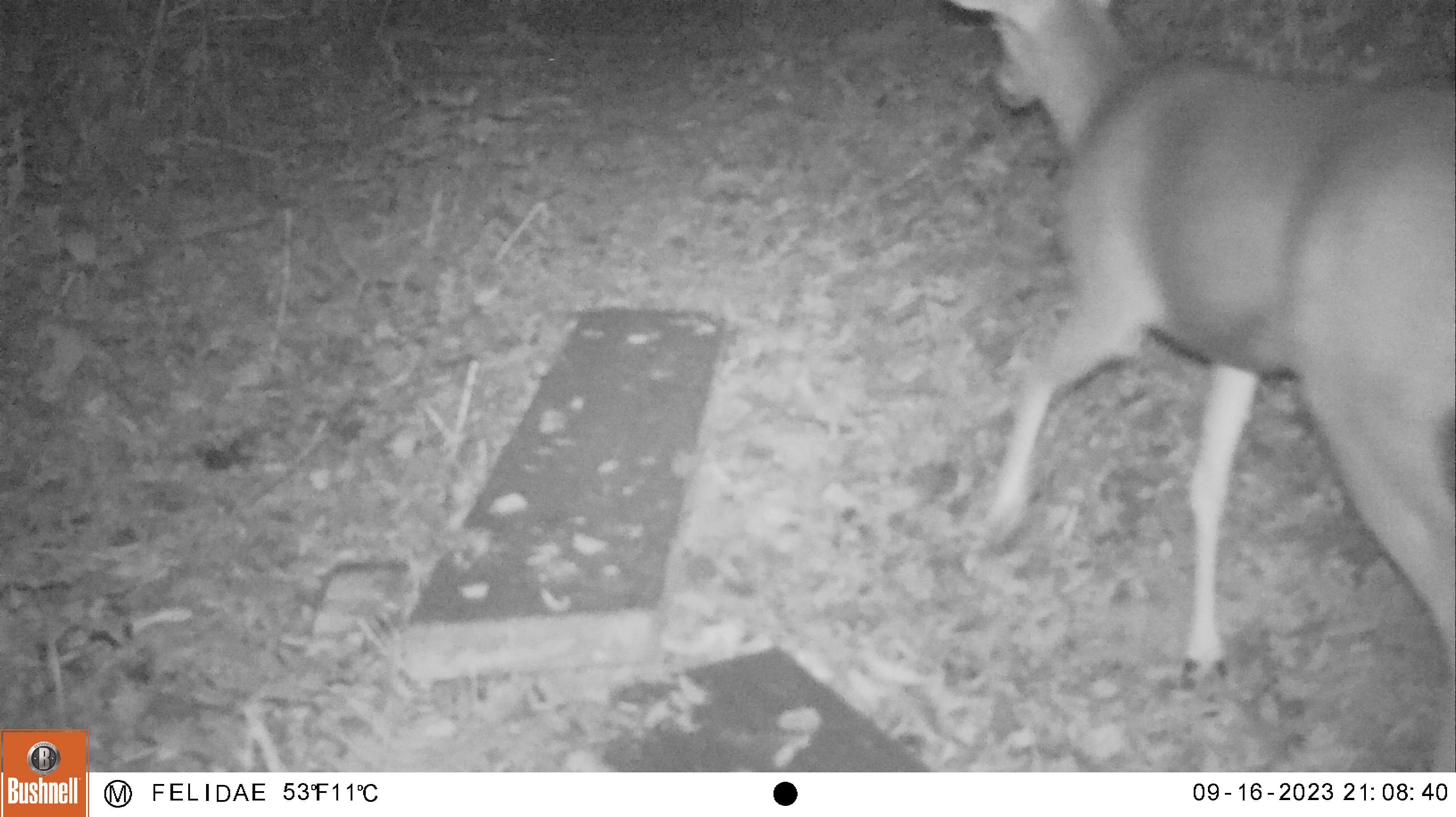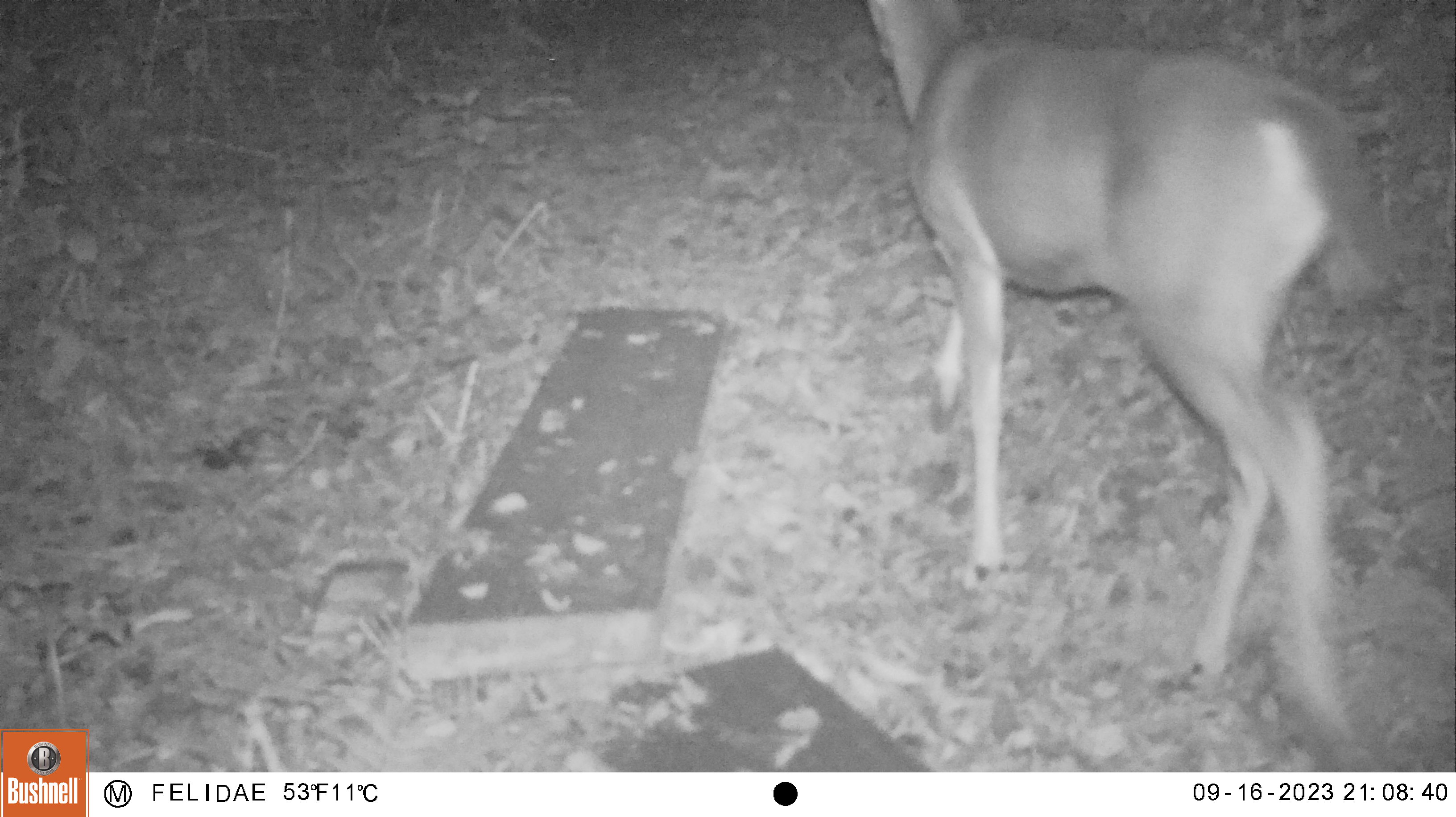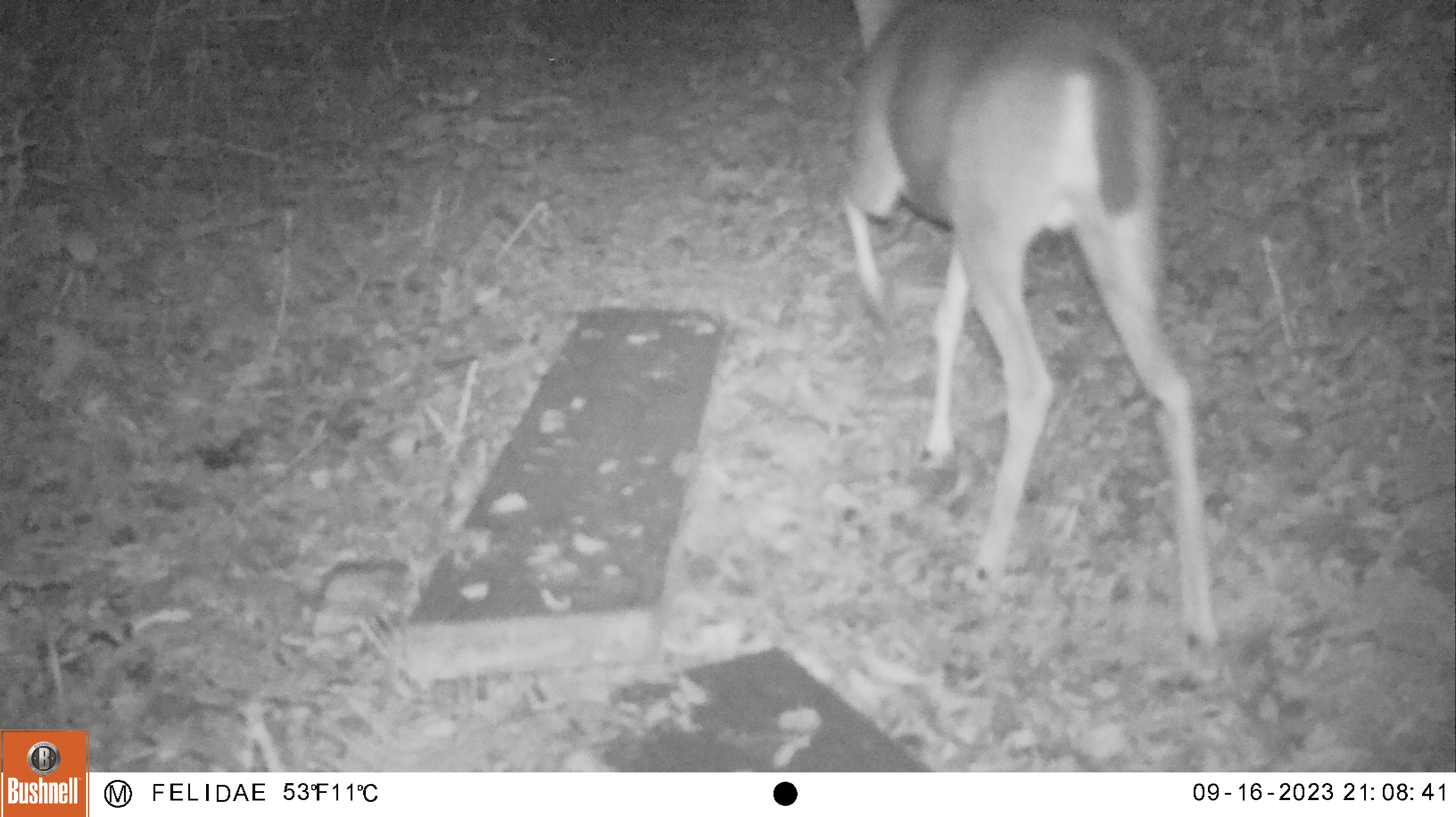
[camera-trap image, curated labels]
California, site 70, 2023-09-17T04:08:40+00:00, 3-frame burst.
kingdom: Animalia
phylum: Chordata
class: Mammalia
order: Artiodactyla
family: Cervidae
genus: Odocoileus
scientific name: Odocoileus hemionus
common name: mule deer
Mule deer (Odocoileus hemionus).